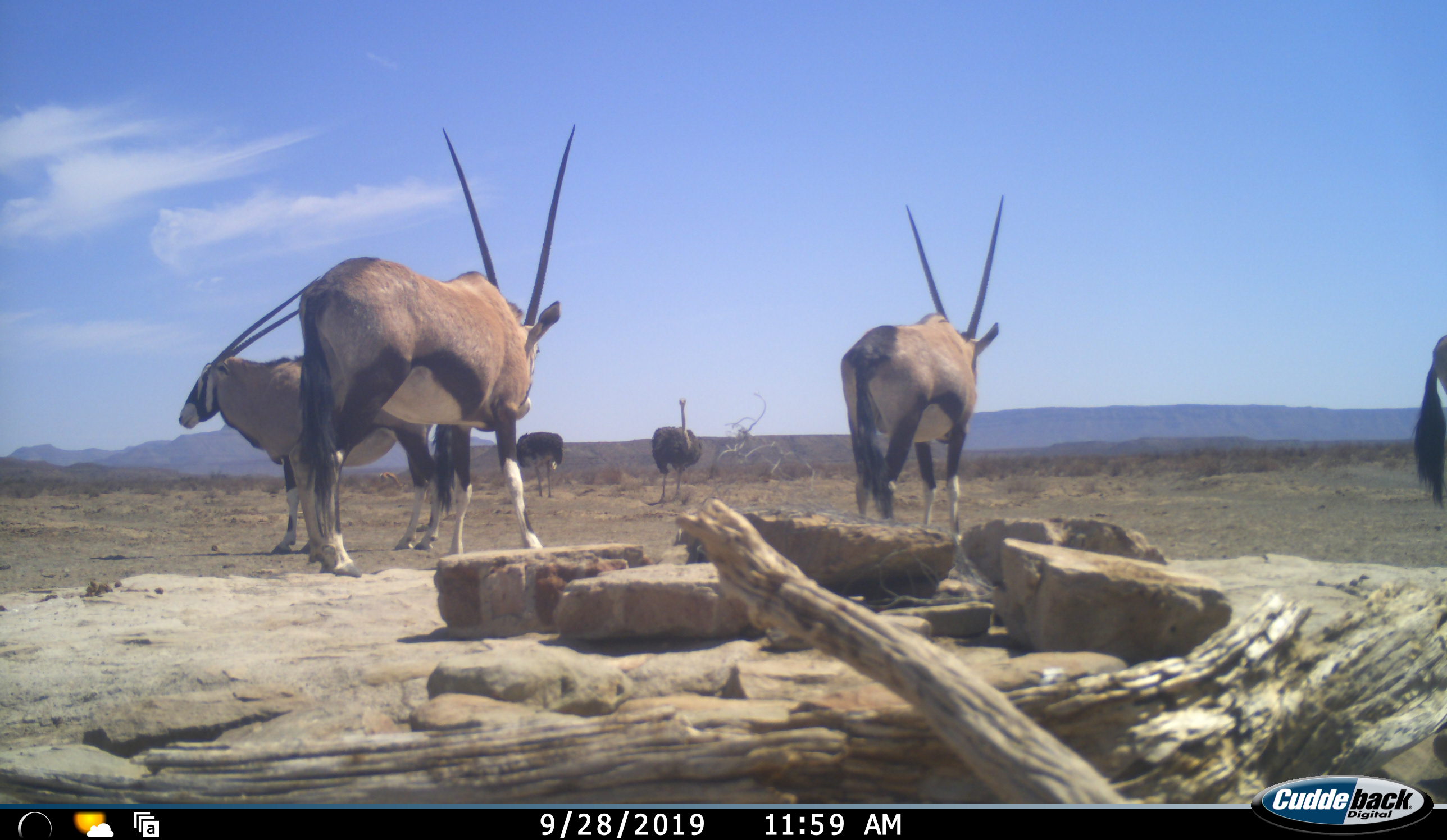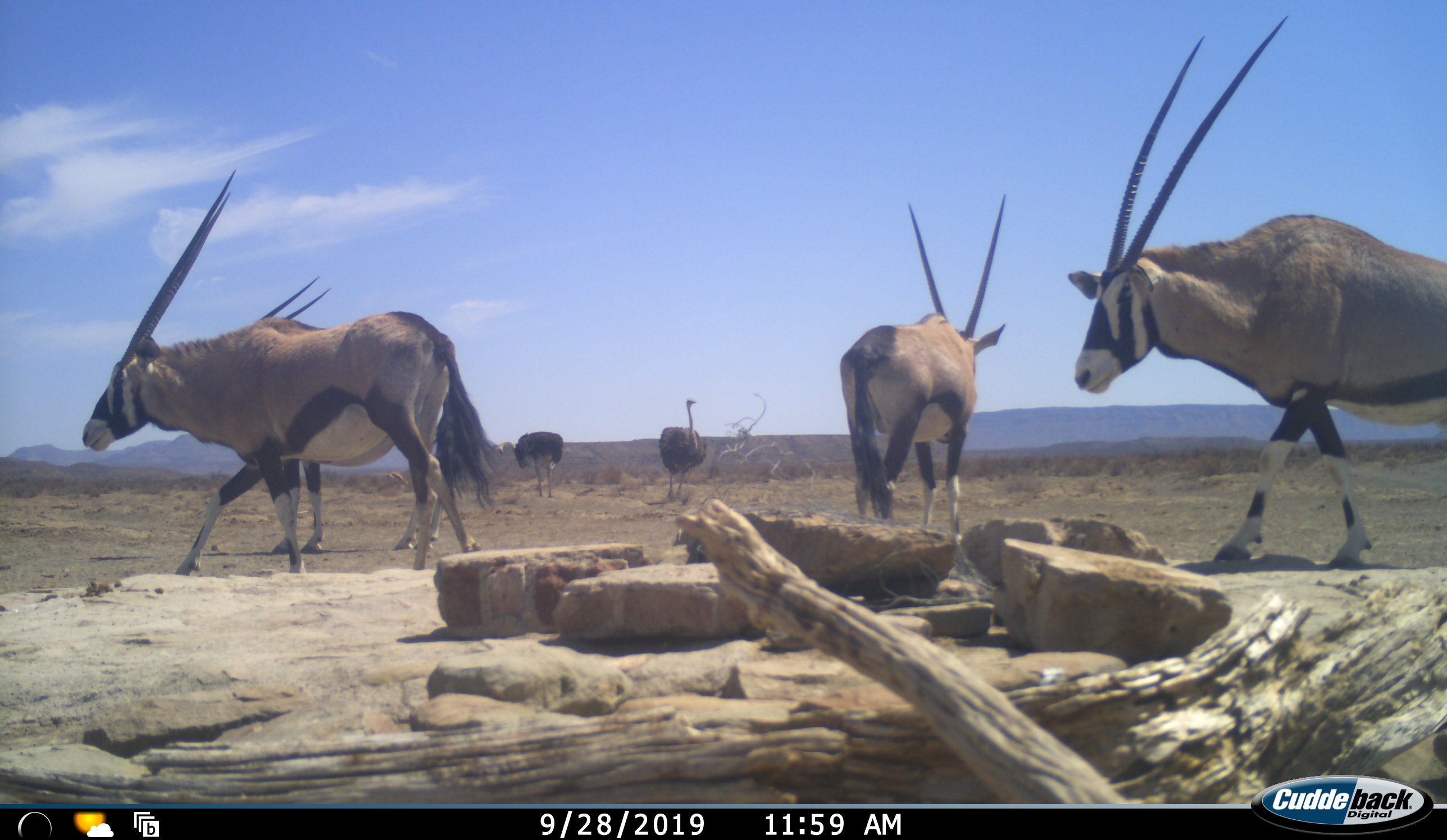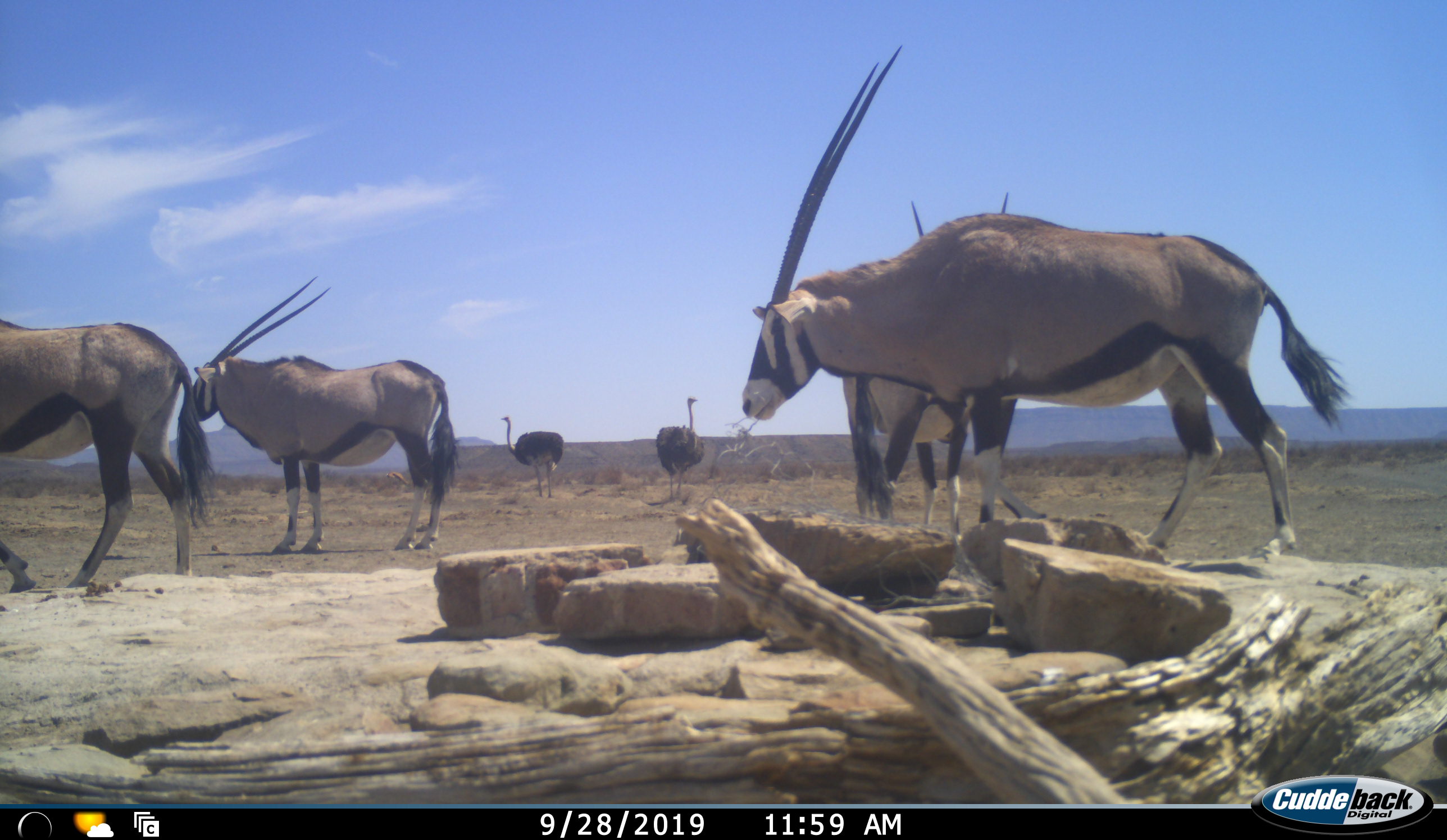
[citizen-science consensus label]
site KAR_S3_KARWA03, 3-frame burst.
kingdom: Animalia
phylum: Chordata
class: Mammalia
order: Artiodactyla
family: Bovidae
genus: Oryx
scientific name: Oryx gazella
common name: gemsbok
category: oryx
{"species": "oryx (gemsbok) (Oryx gazella)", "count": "4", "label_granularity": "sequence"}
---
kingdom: Animalia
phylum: Chordata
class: Aves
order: Struthioniformes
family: Struthionidae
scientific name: Struthionidae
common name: ostrich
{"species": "ostrich (Struthionidae)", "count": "2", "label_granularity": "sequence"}